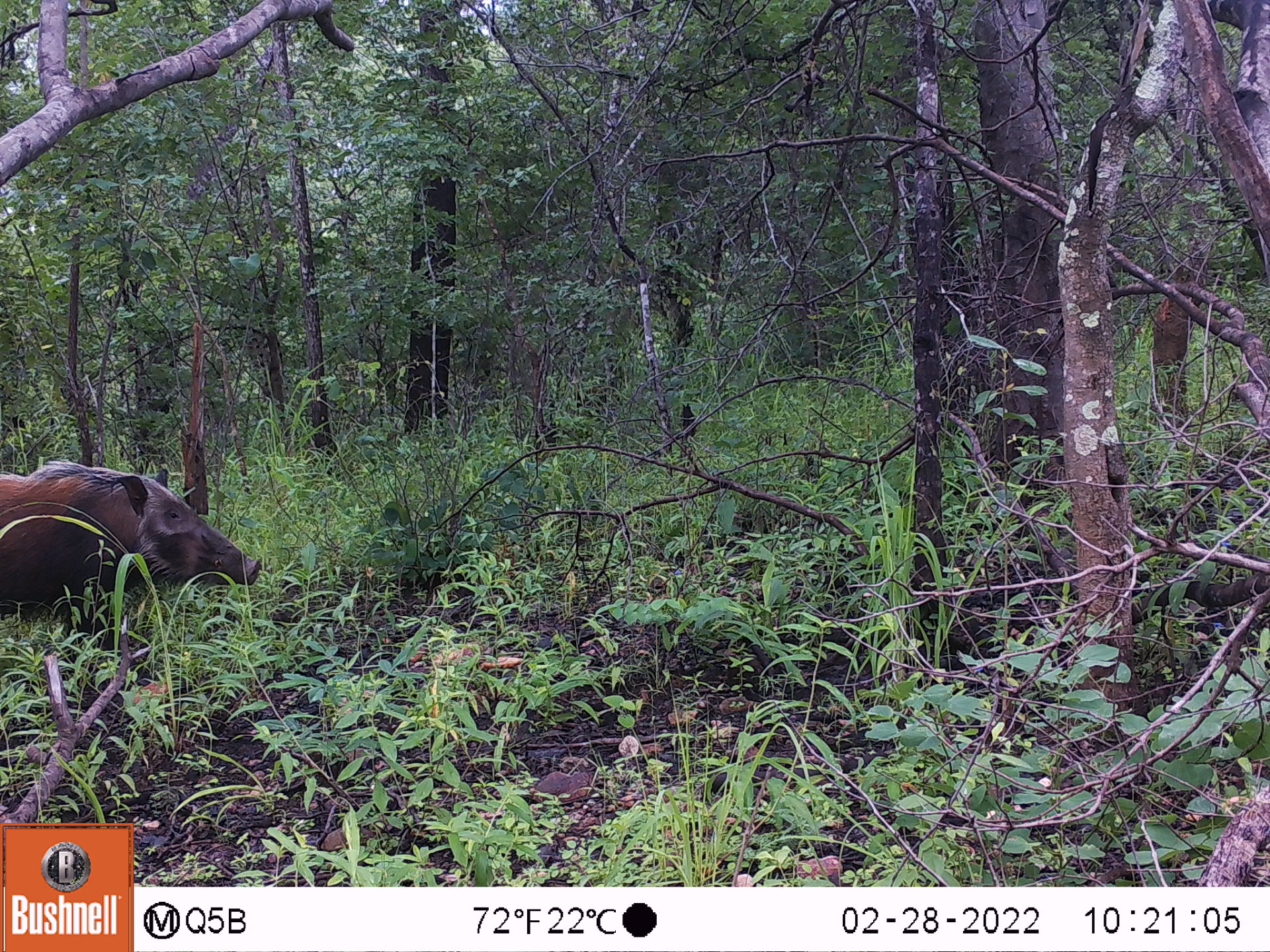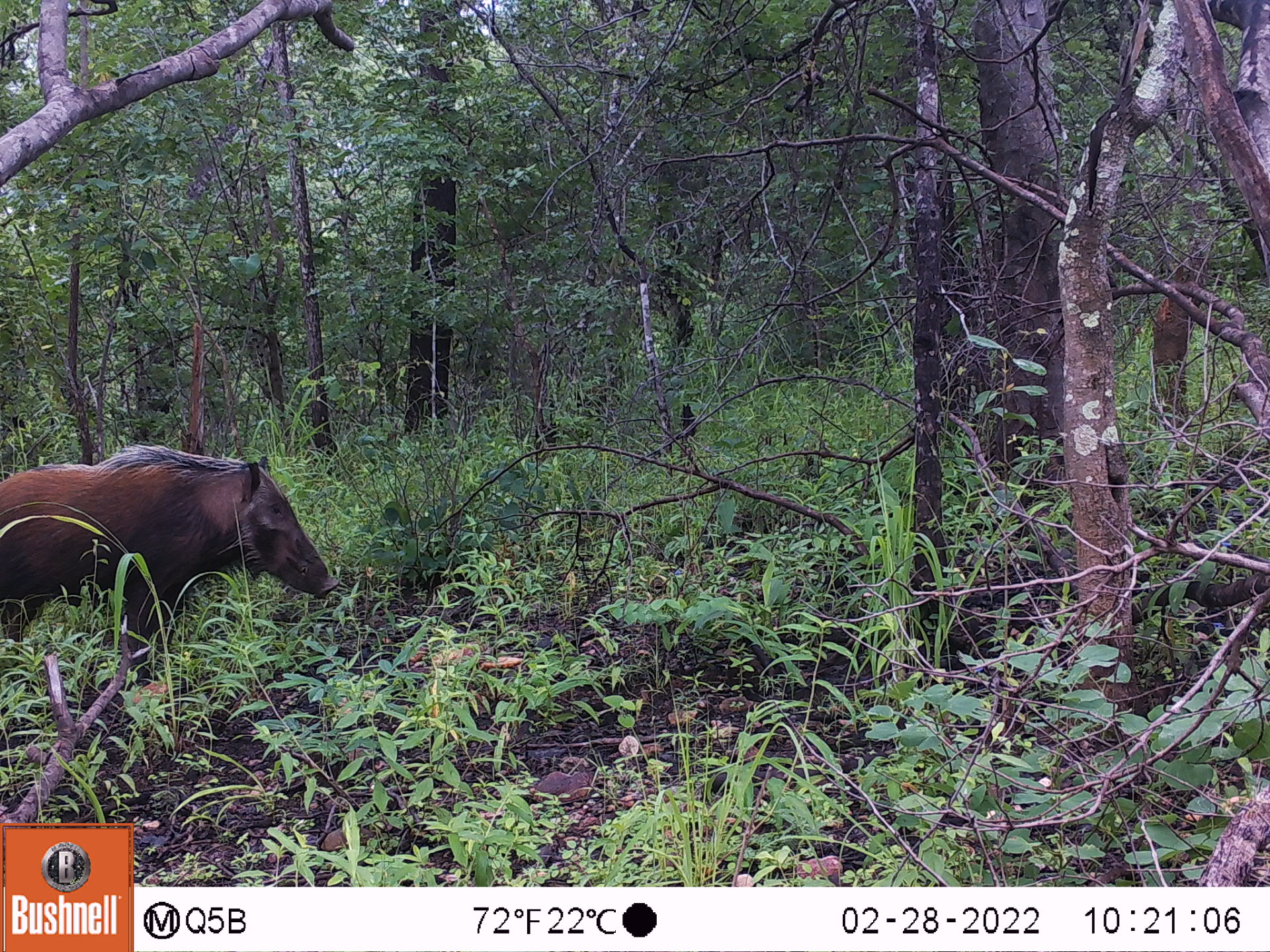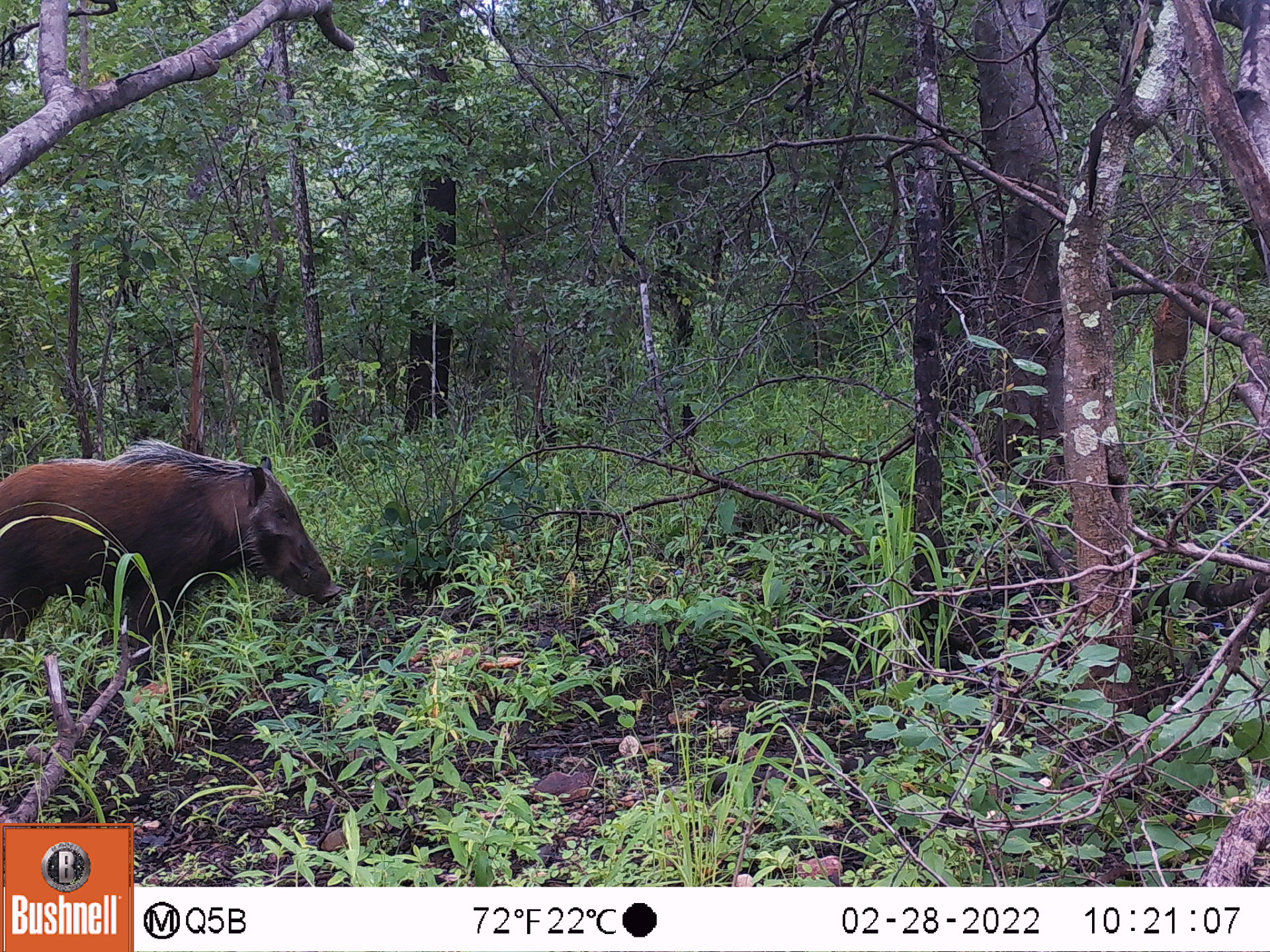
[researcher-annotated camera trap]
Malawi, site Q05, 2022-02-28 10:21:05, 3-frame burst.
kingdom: Animalia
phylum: Chordata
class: Mammalia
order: Artiodactyla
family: Suidae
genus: Potamochoerus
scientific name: Potamochoerus larvatus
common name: bushpig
Bushpig (Potamochoerus larvatus), count 1.